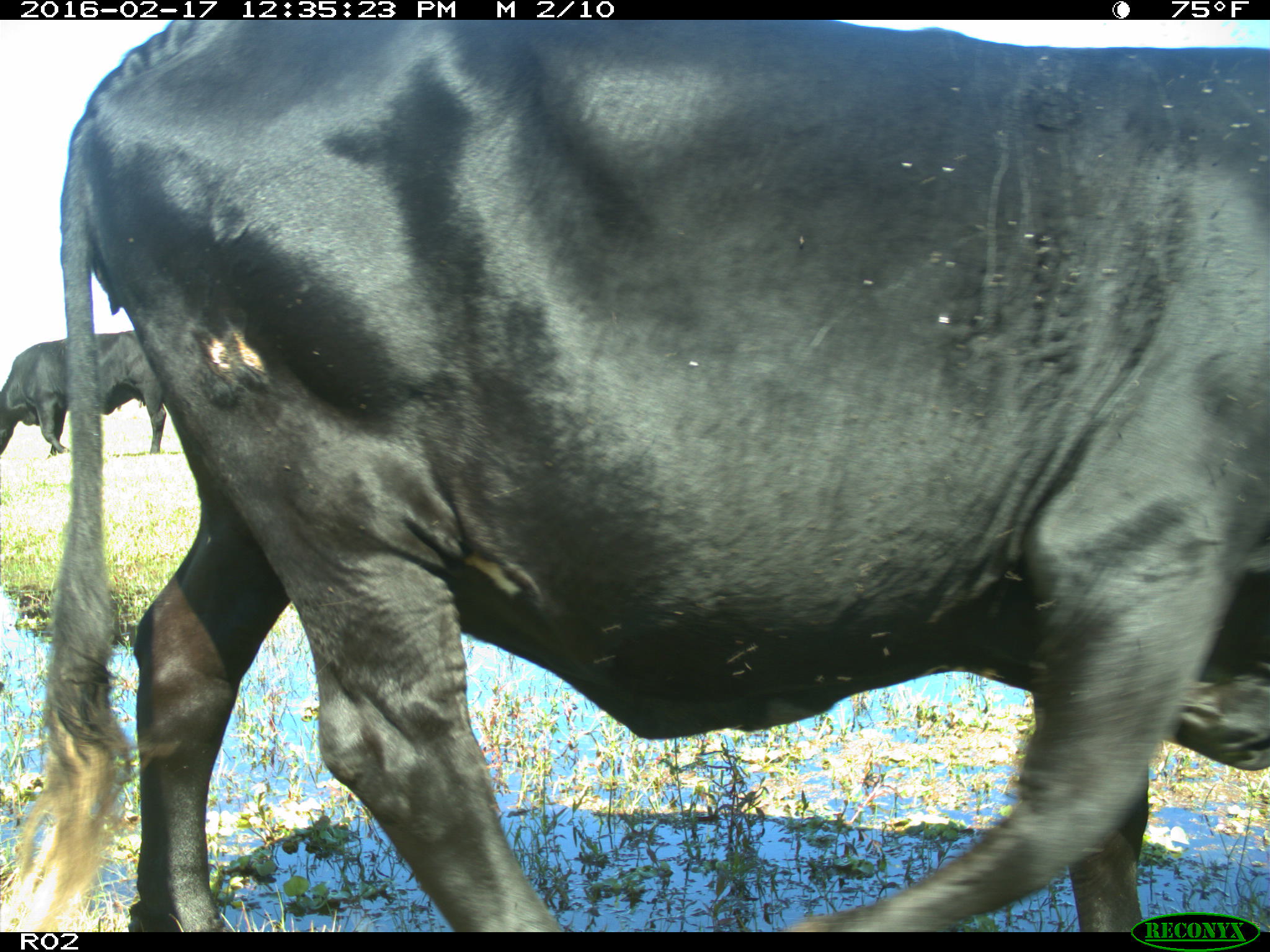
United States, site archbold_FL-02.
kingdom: Animalia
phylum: Chordata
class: Mammalia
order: Artiodactyla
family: Bovidae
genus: Bos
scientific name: Bos taurus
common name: domestic cow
Bos taurus (domestic cow).